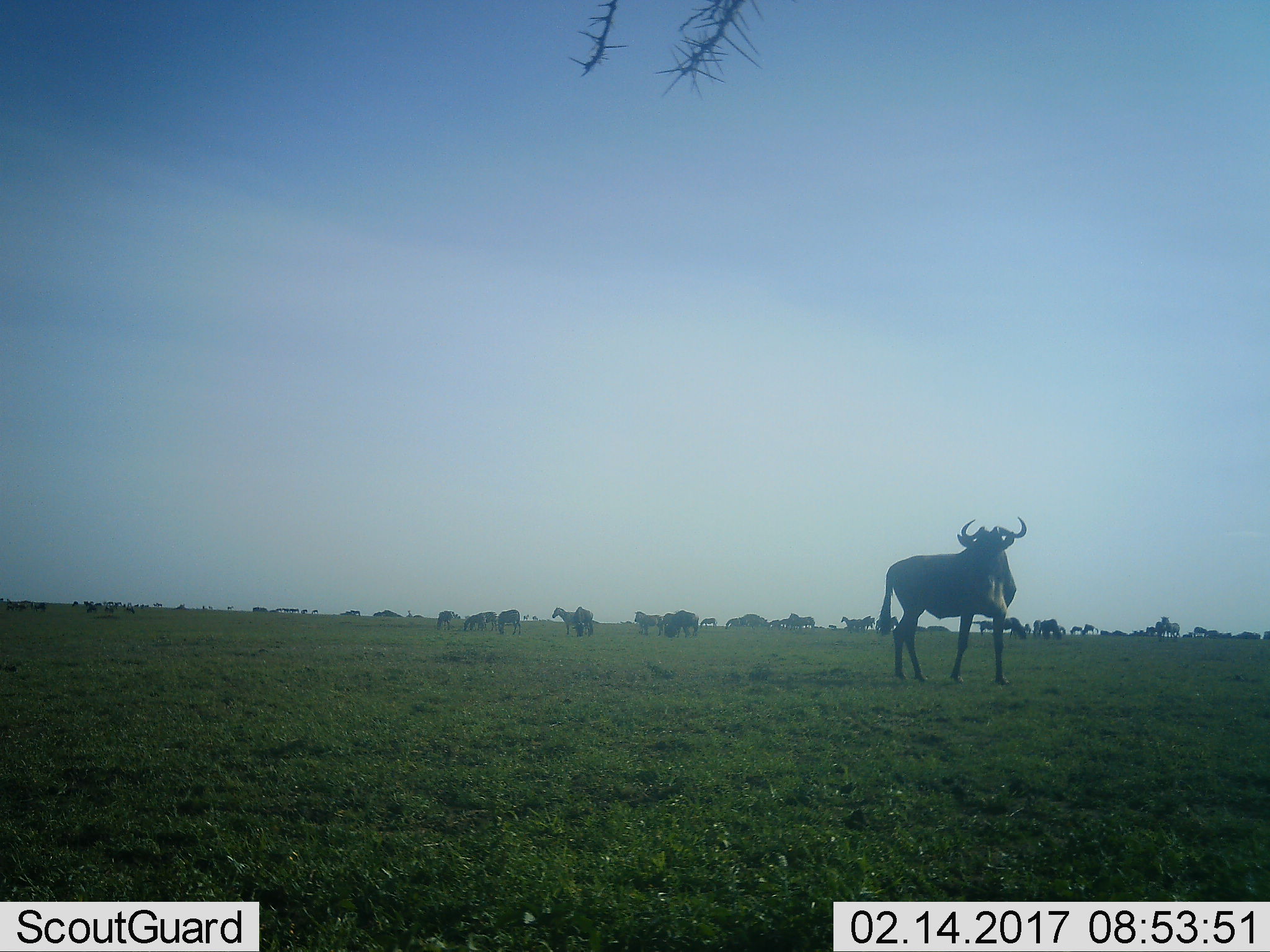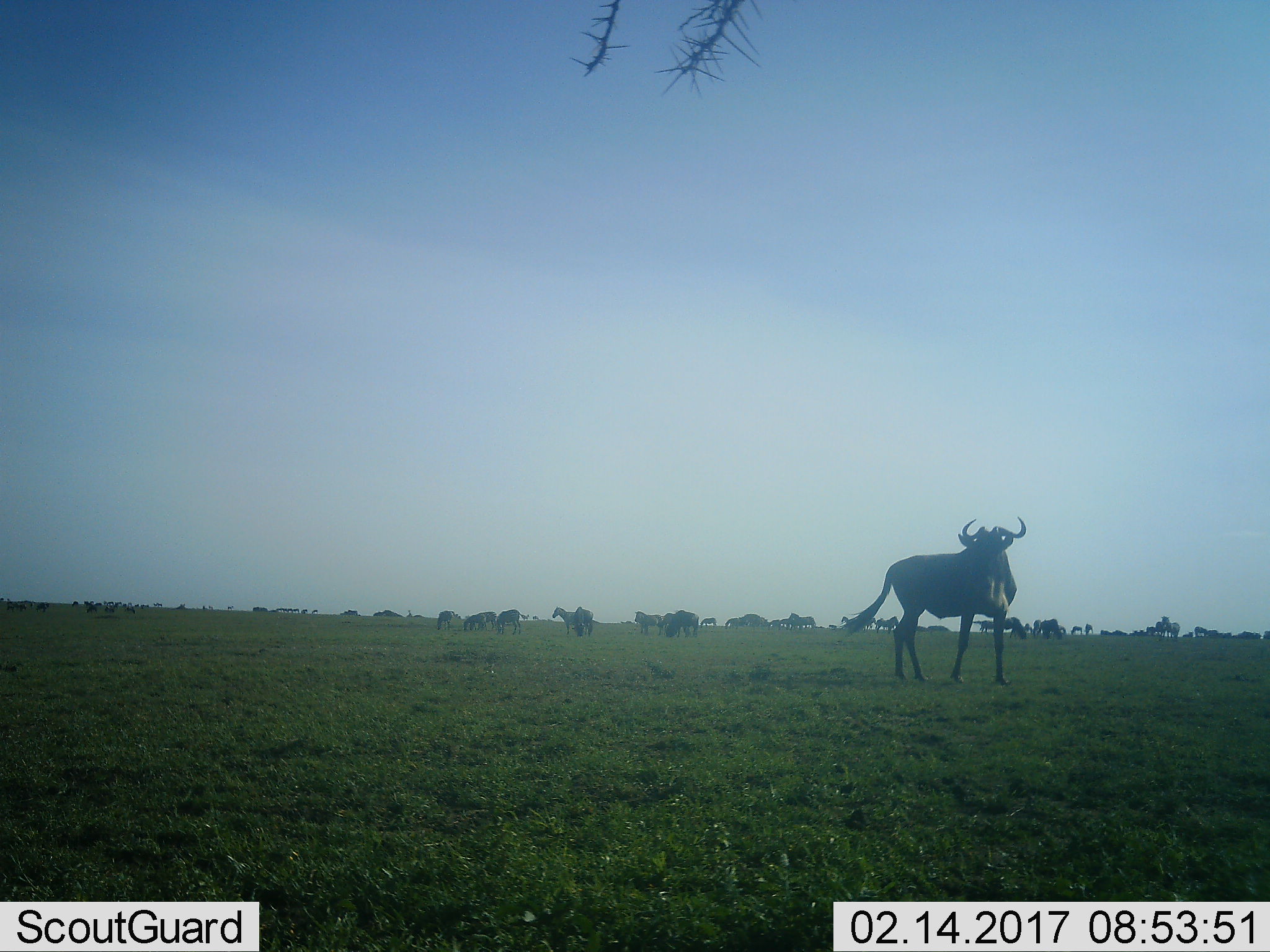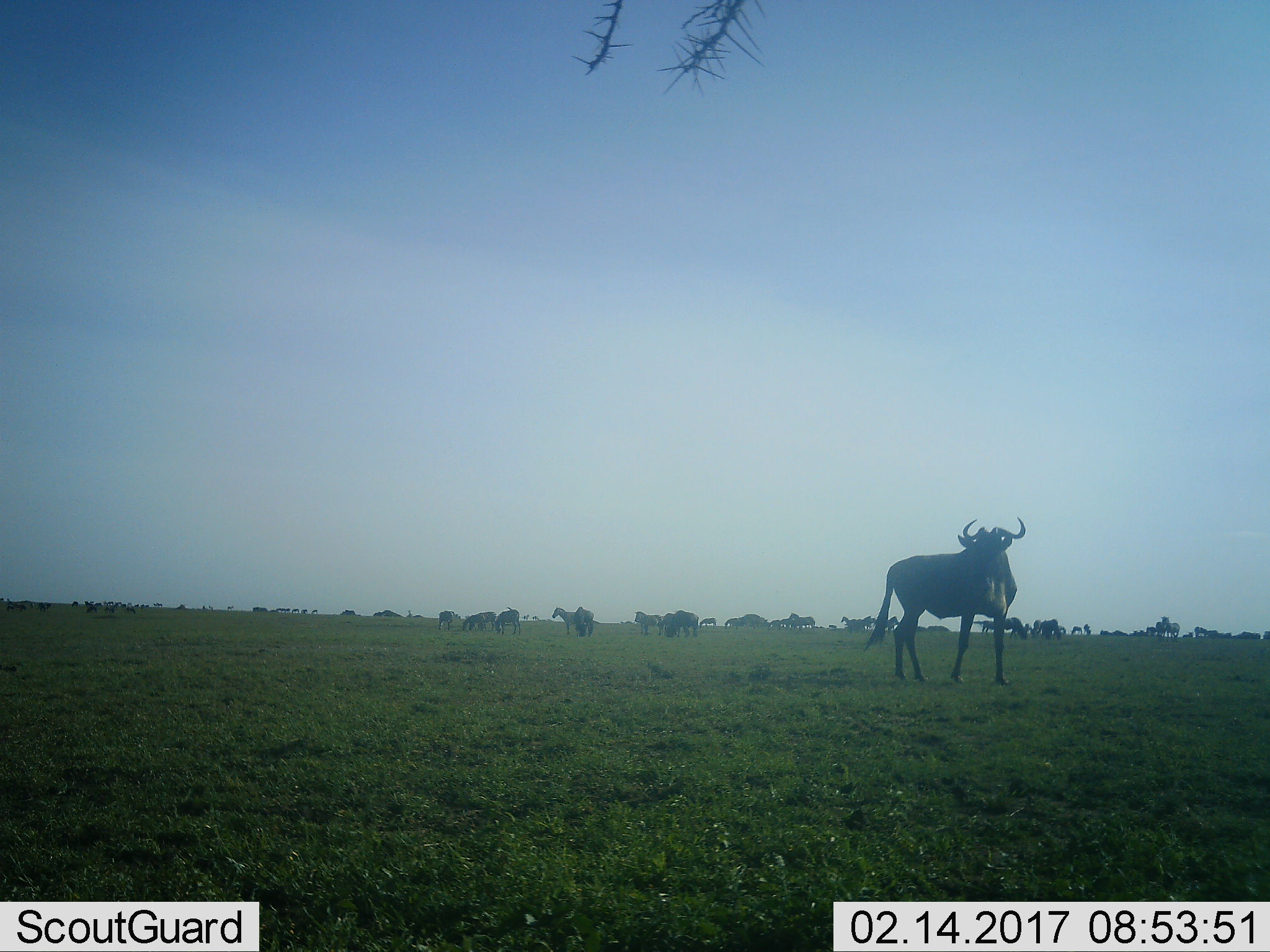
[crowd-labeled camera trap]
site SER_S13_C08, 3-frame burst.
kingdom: Animalia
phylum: Chordata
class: Mammalia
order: Artiodactyla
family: Bovidae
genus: Connochaetes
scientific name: Connochaetes taurinus taurinus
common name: blue wildebeest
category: wildebeestblue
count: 11-50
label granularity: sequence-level